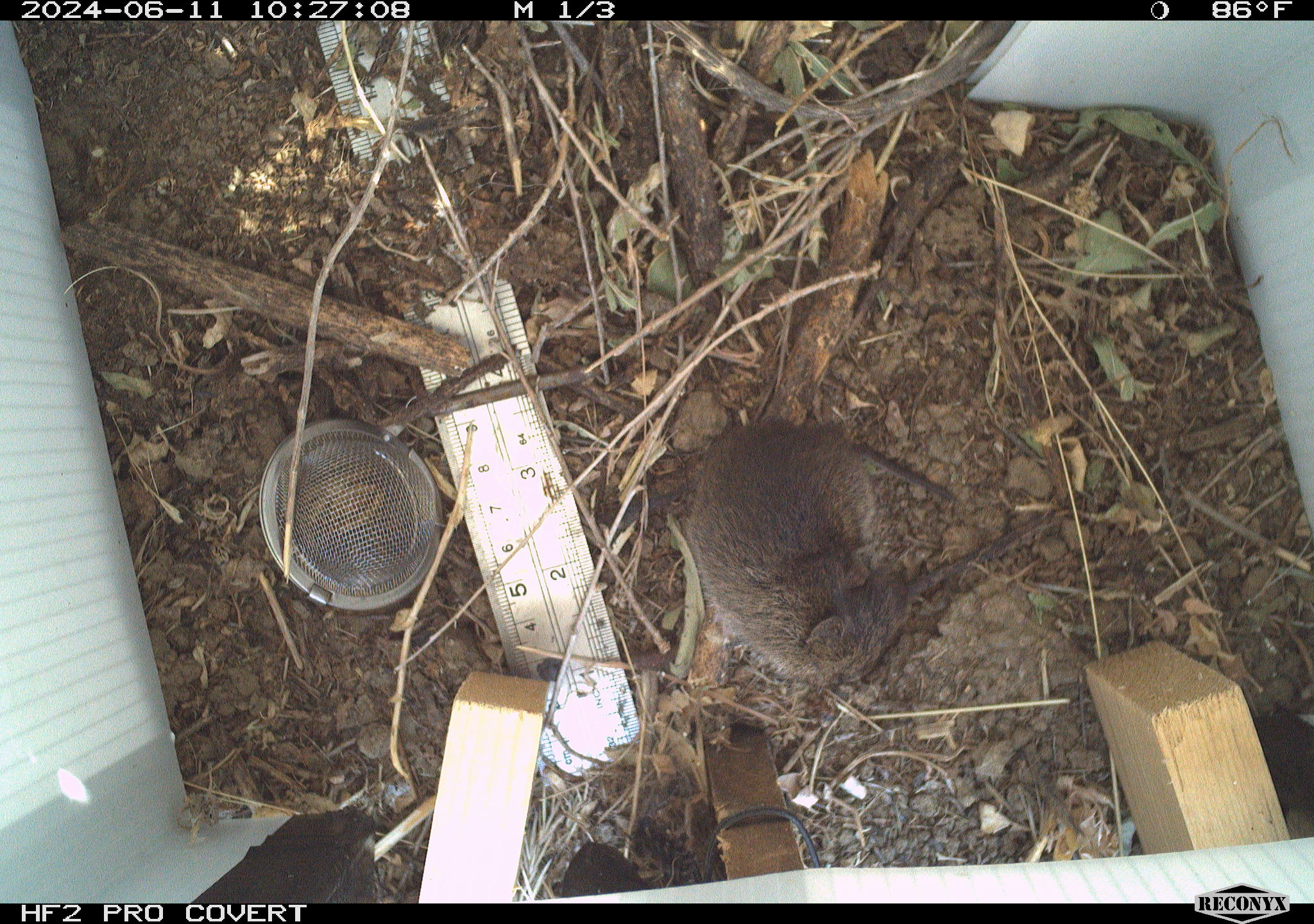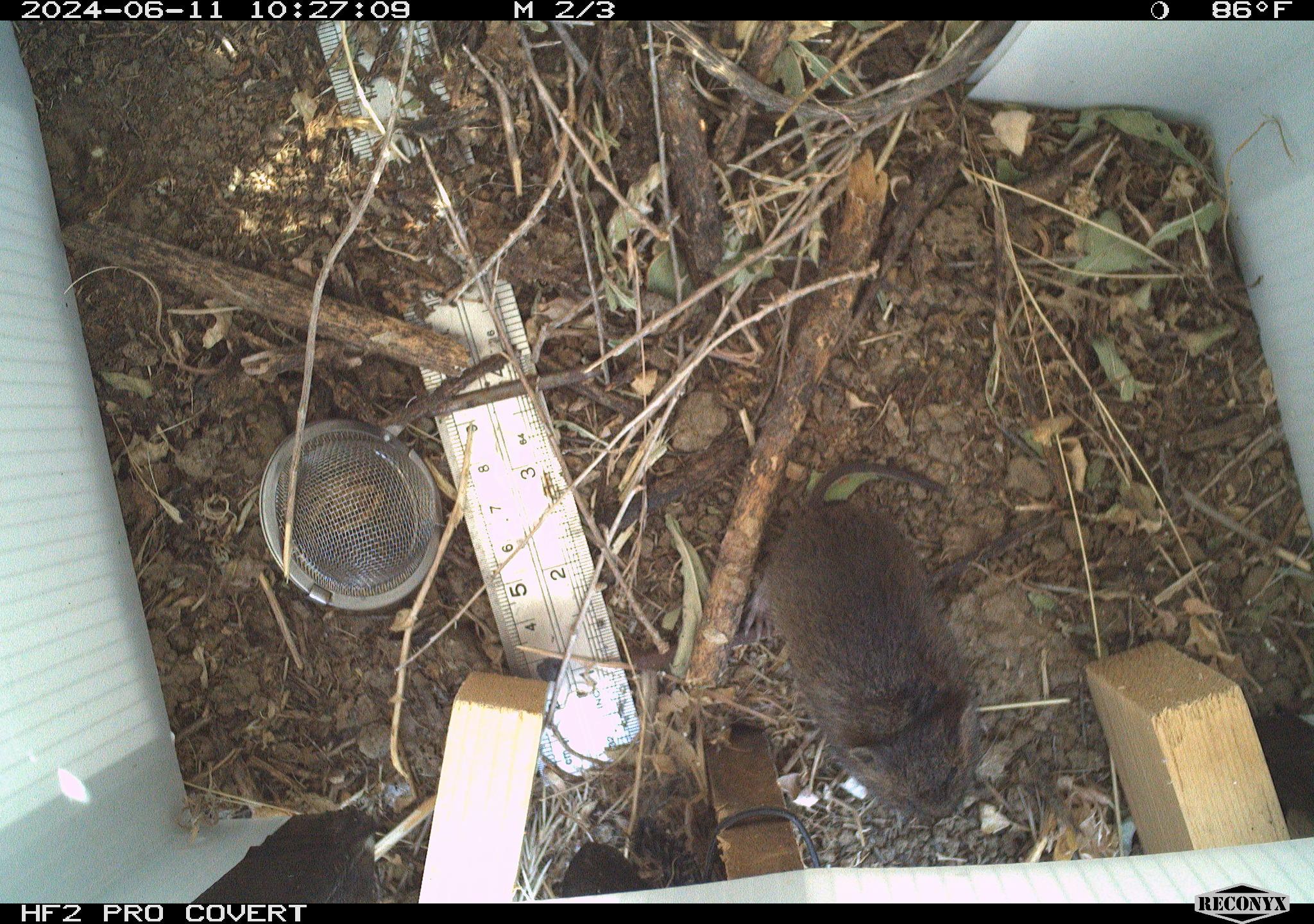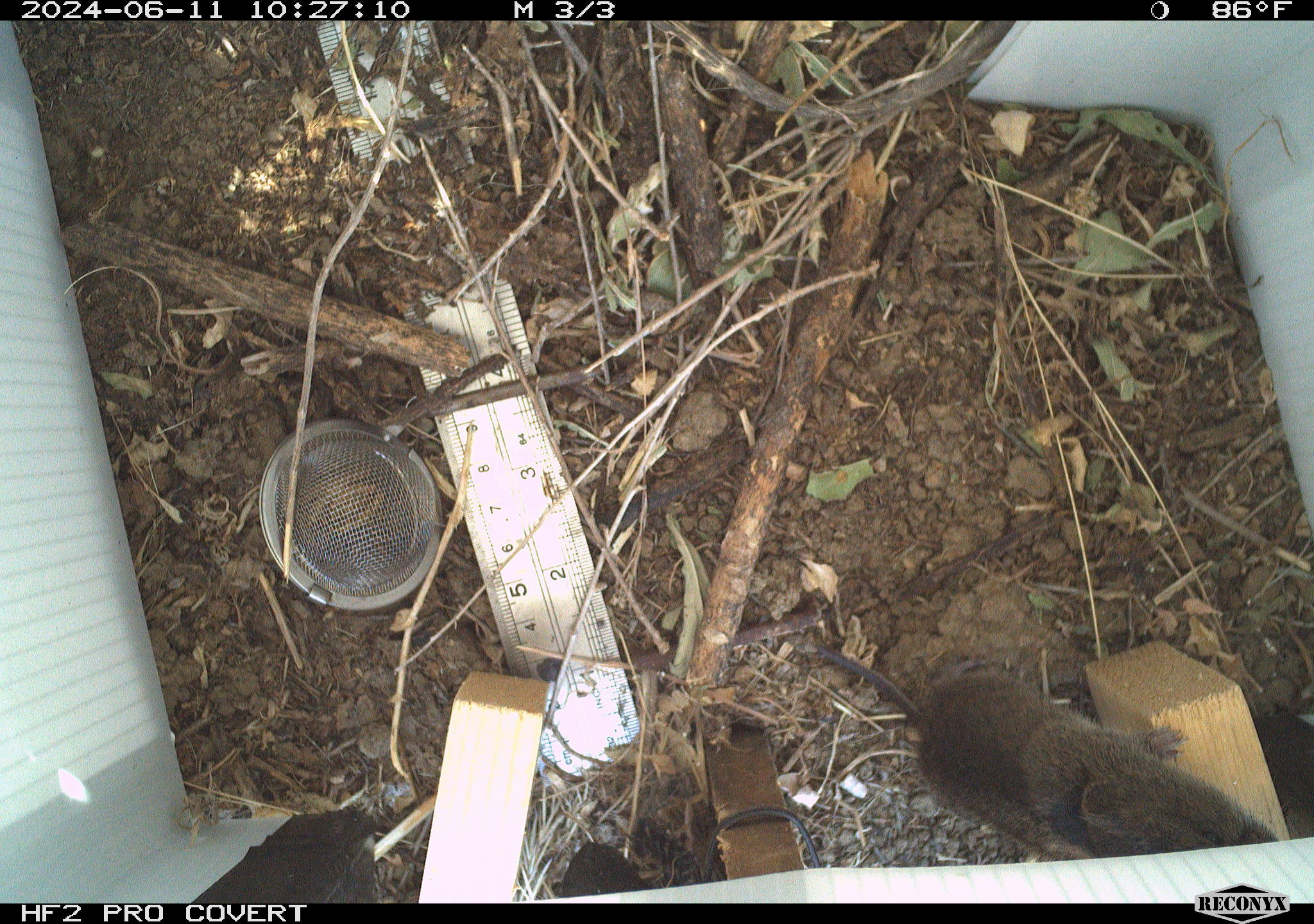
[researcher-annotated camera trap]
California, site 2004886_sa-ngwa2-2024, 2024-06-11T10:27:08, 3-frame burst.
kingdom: Animalia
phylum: Chordata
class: Mammalia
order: Rodentia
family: Cricetidae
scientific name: Arvicolinae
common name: voles, lemmings, and muskrats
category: arvicolinae subfamily